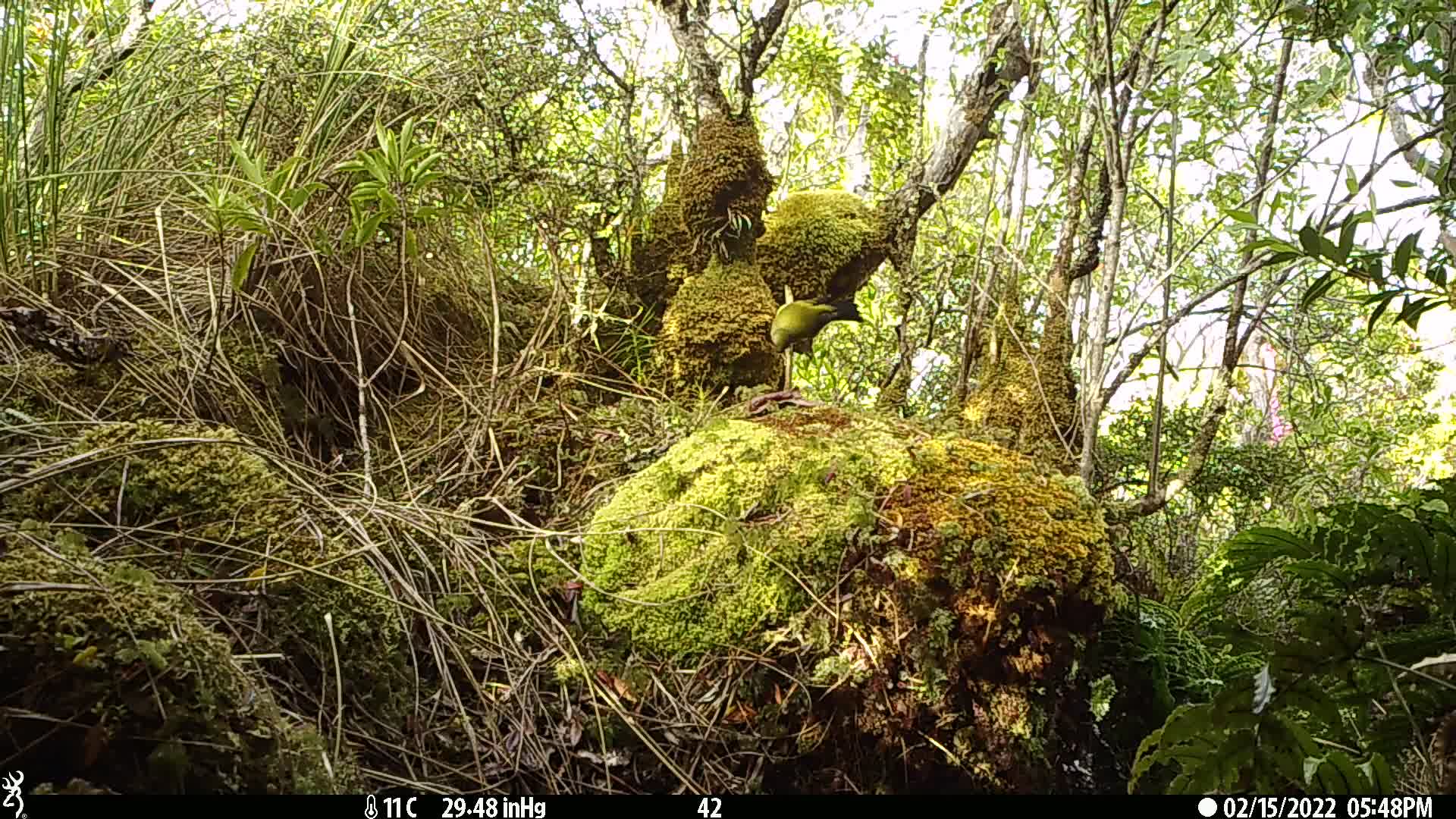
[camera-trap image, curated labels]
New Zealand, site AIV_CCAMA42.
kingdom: Animalia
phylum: Chordata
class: Aves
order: Passeriformes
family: Meliphagidae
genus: Anthornis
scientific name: Anthornis melanura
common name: new zealand bellbird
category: bellbird